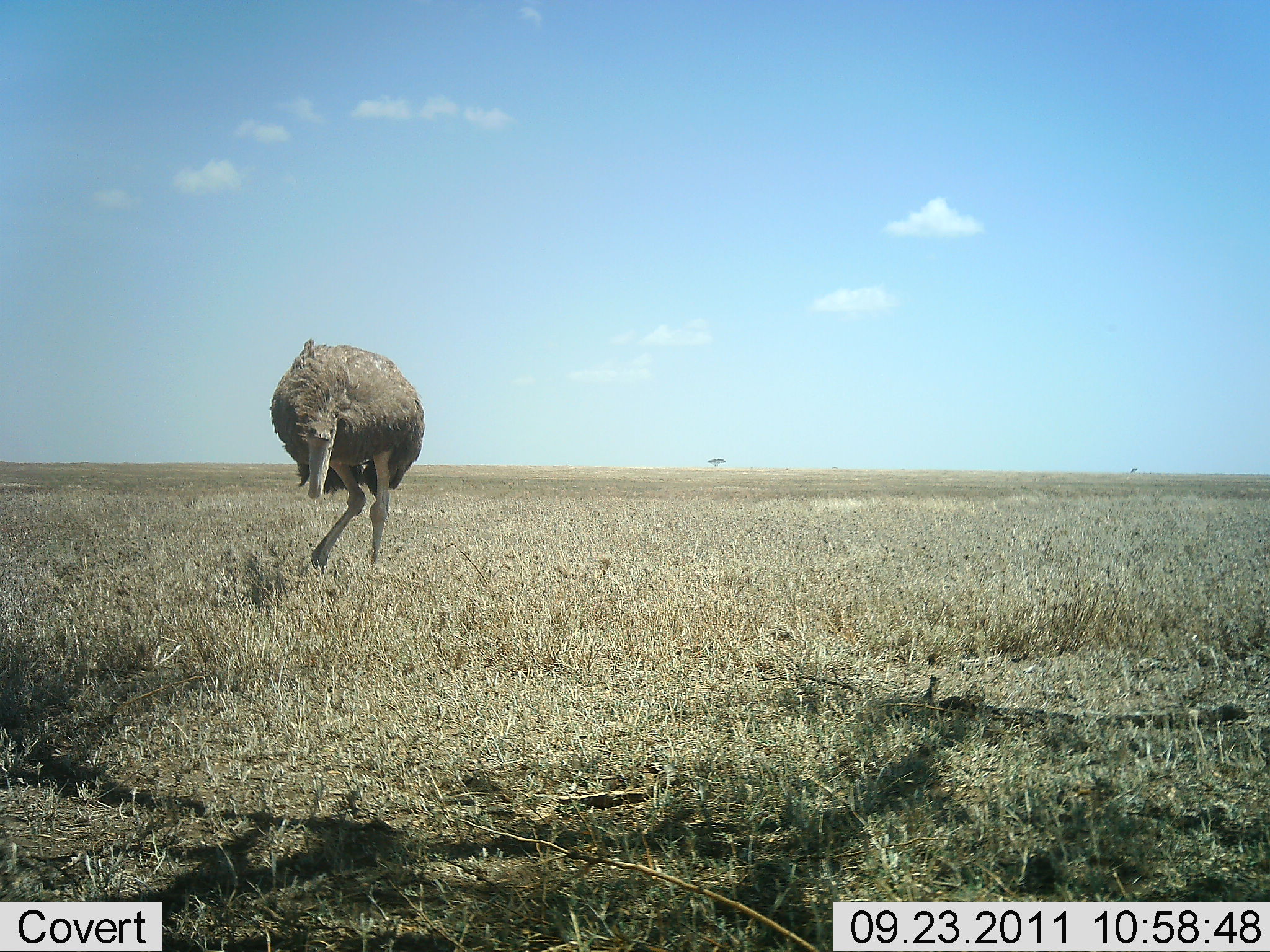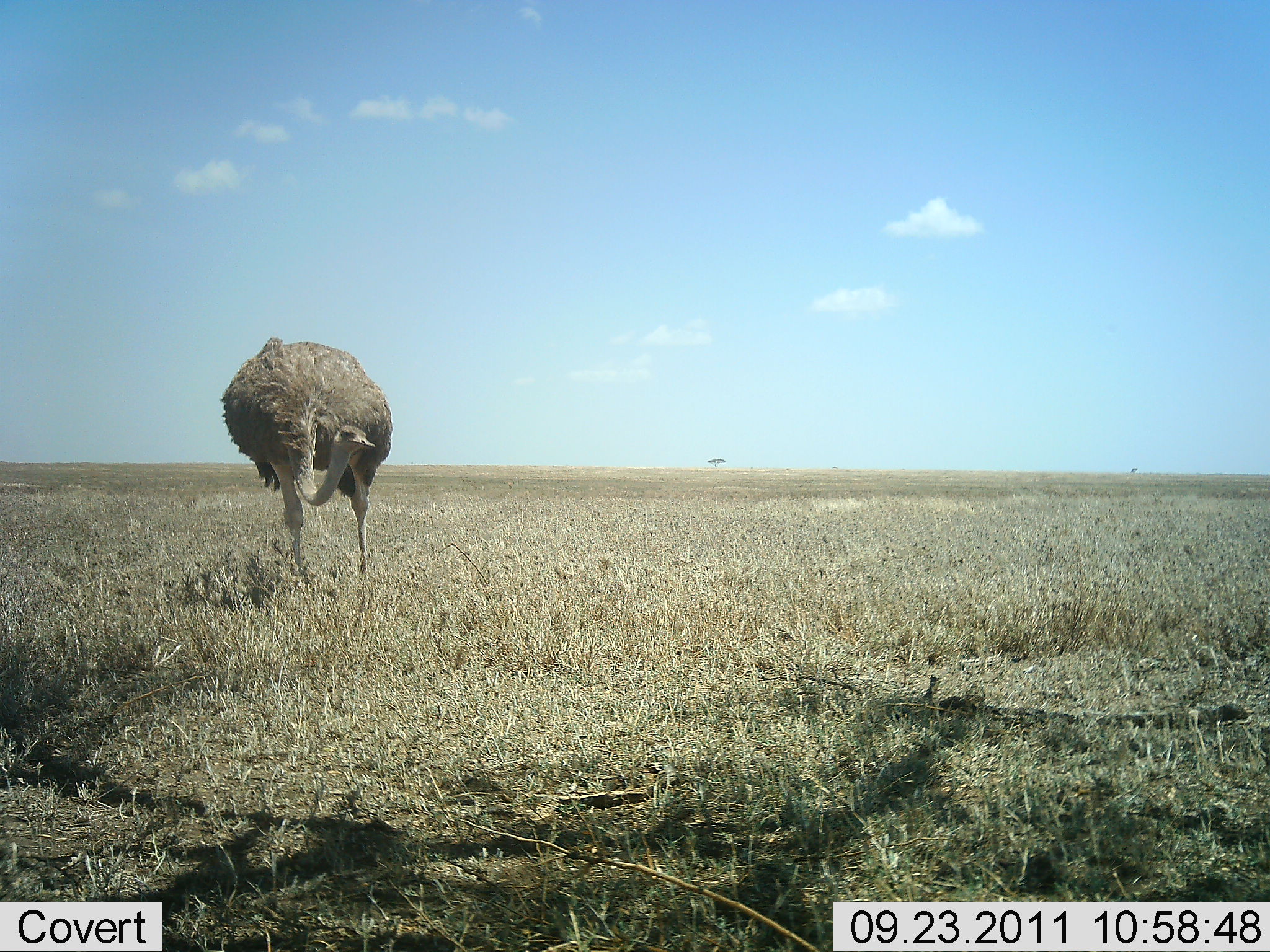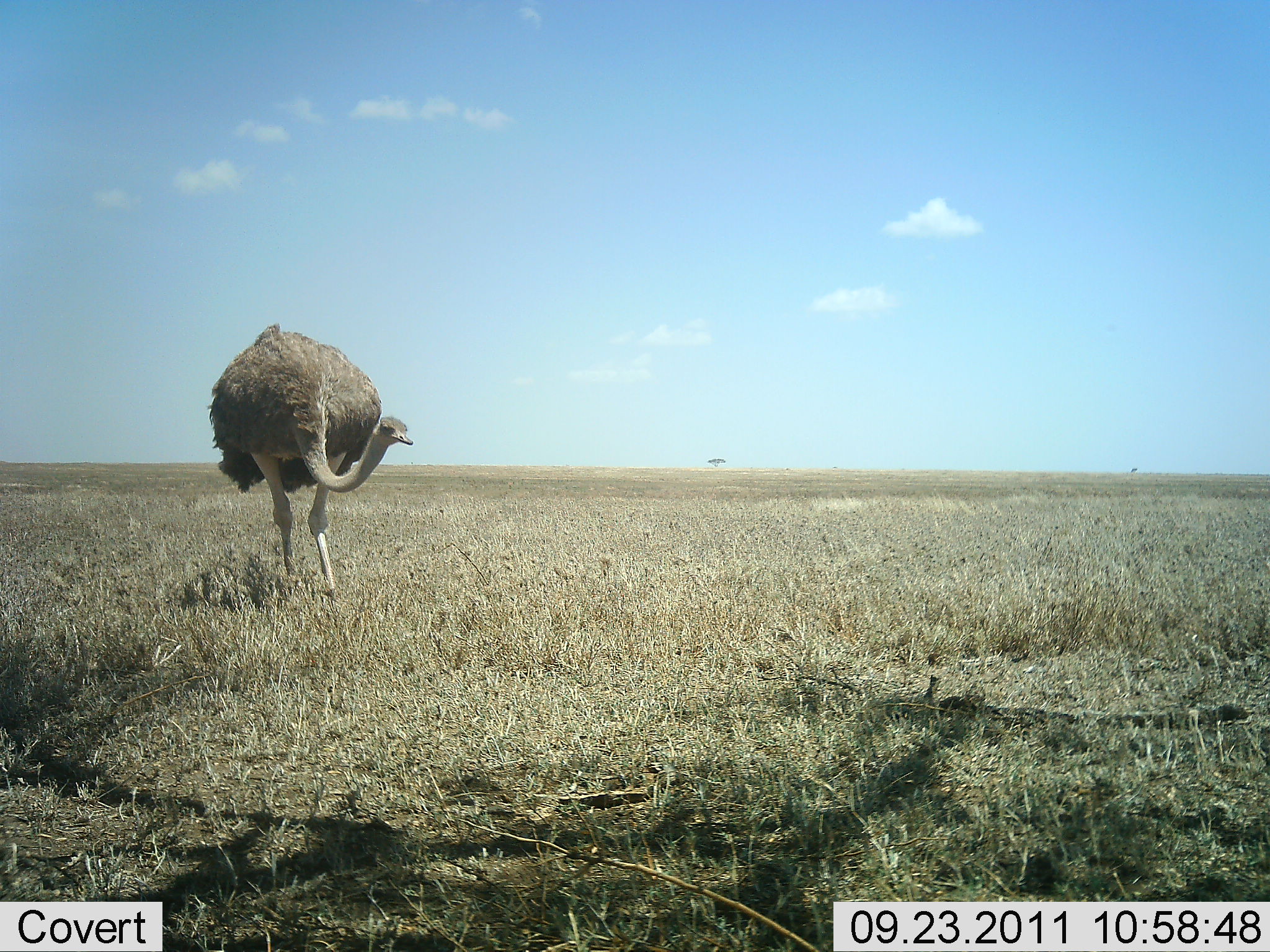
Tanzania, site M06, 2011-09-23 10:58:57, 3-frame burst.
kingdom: Animalia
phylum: Chordata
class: Aves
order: Struthioniformes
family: Struthionidae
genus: Struthio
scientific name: Struthio camelus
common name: ostrich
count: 1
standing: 71%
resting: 0%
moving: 36%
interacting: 0%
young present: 0%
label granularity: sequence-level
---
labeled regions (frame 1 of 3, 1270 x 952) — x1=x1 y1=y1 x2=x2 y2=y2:
animal: x1=269 y1=337 x2=427 y2=571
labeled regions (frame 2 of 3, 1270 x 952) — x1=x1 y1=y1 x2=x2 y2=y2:
animal: x1=218 y1=336 x2=393 y2=580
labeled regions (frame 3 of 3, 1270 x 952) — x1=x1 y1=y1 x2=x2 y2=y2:
animal: x1=206 y1=322 x2=414 y2=600